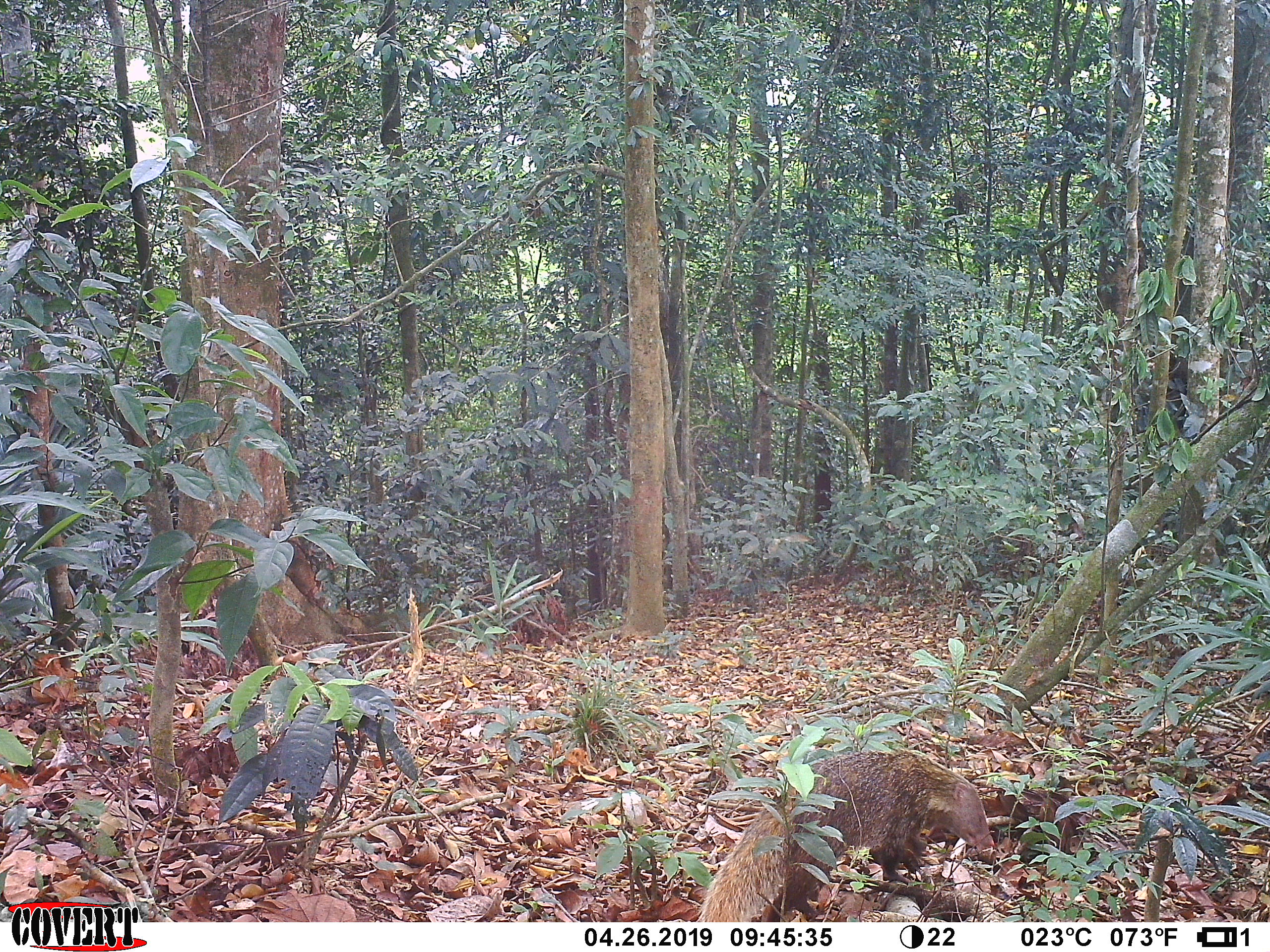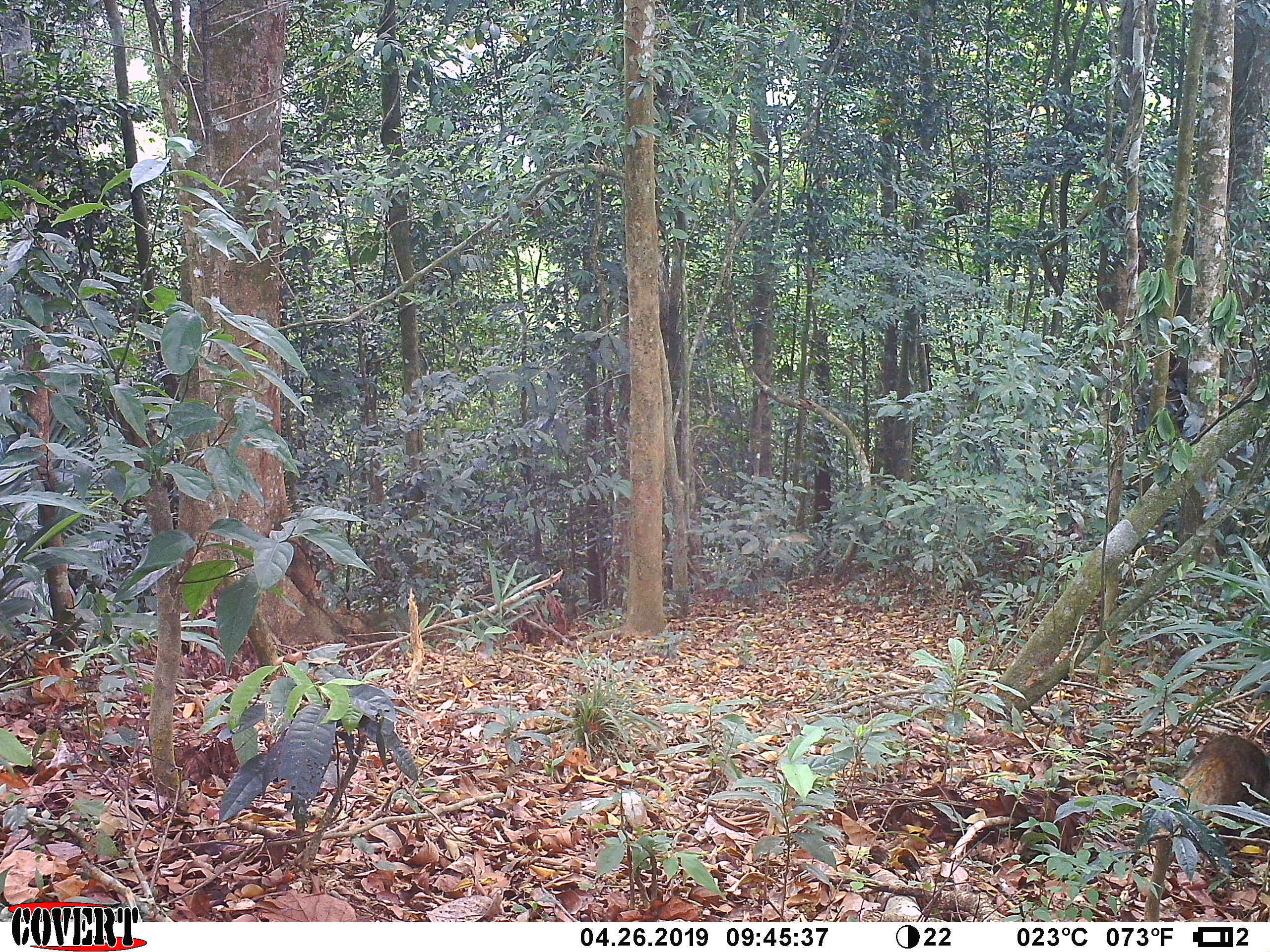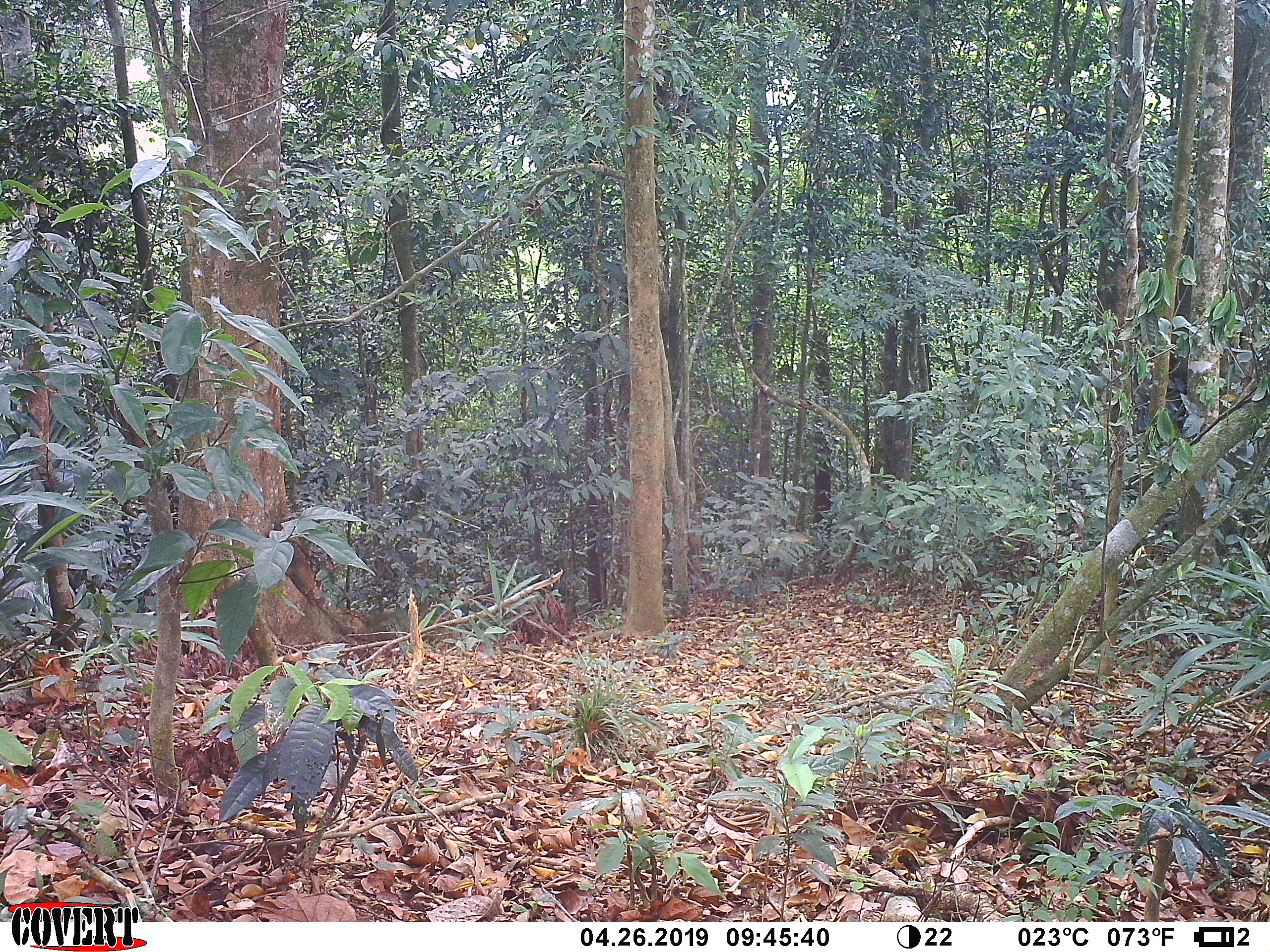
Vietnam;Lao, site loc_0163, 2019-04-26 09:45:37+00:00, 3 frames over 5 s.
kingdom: Animalia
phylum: Chordata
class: Mammalia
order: Carnivora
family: Herpestidae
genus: Urva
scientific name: Urva urva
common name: crab-eating mongoose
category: crab eating mongoose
Crab eating mongoose (crab-eating mongoose) (Urva urva). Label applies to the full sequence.